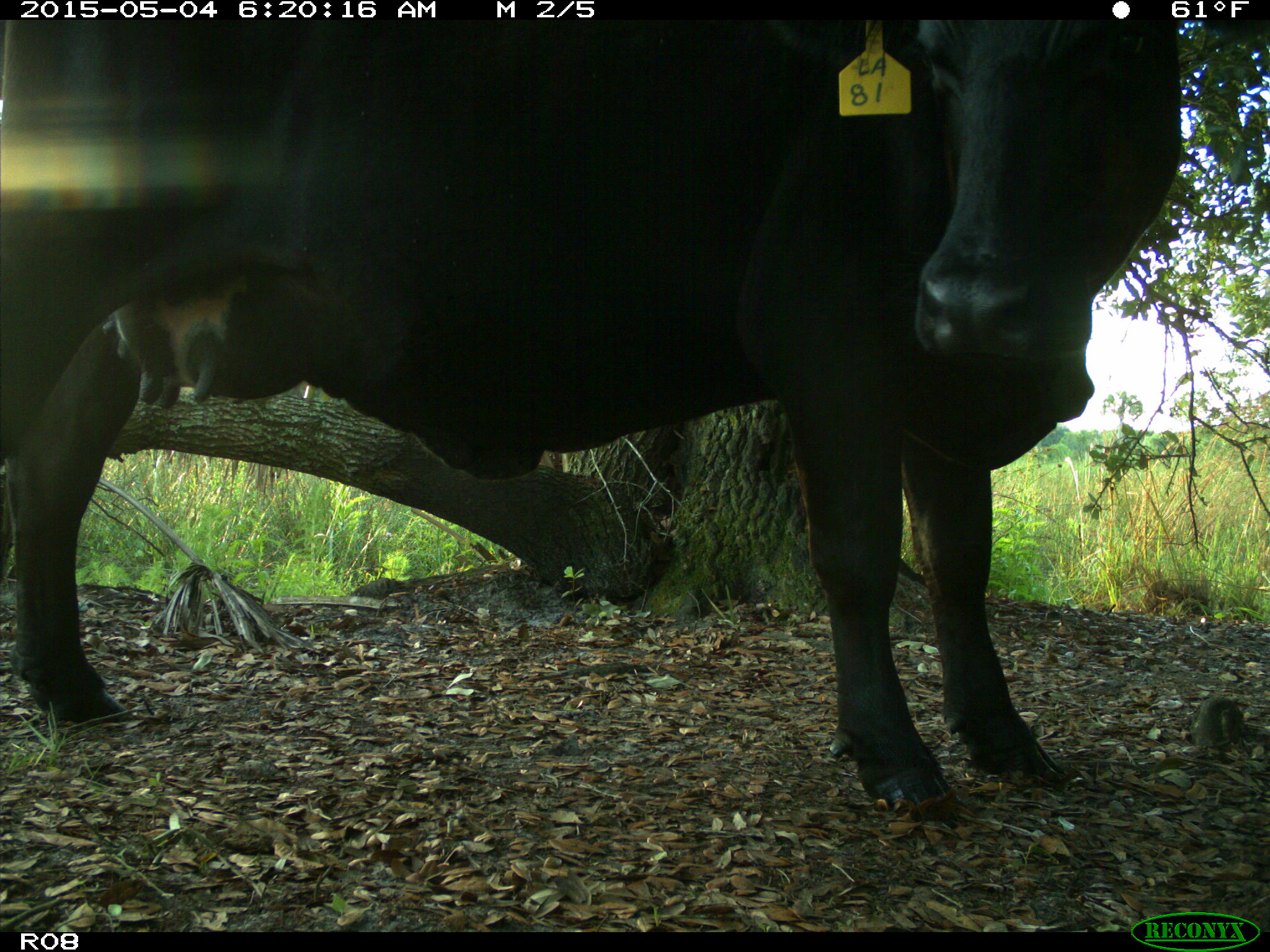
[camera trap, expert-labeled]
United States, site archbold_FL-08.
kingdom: Animalia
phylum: Chordata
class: Mammalia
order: Artiodactyla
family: Bovidae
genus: Bos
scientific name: Bos taurus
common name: domestic cow